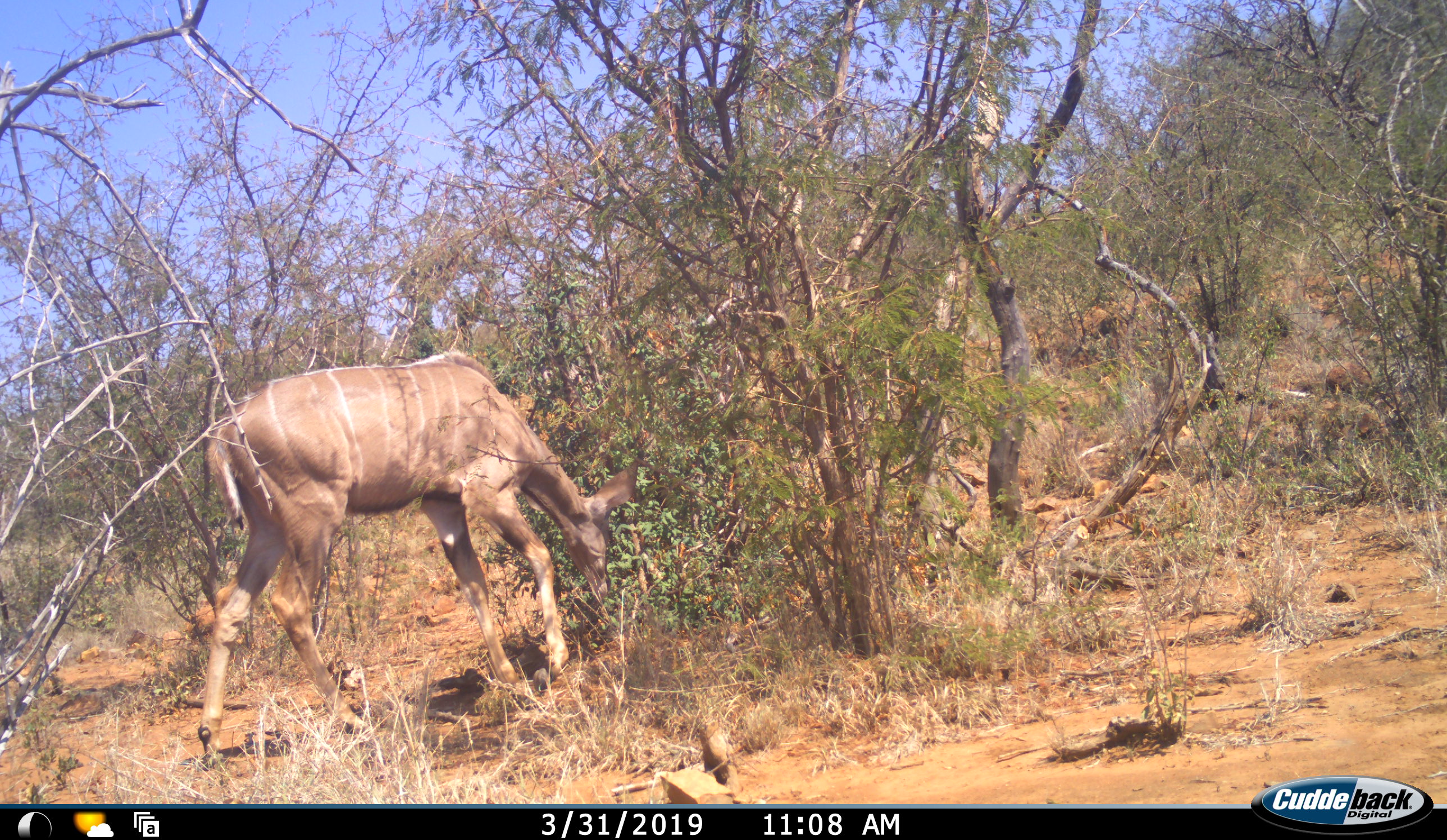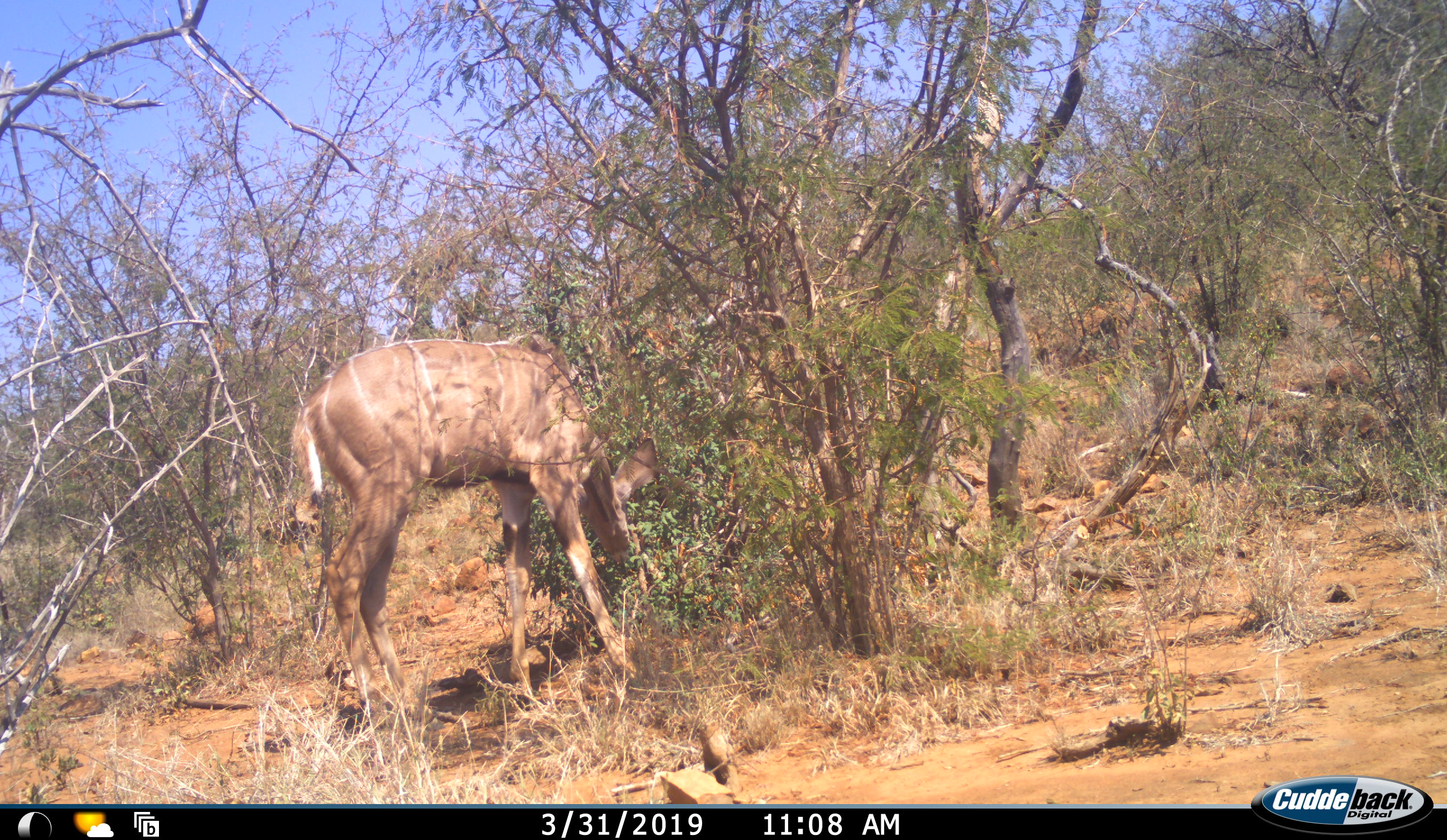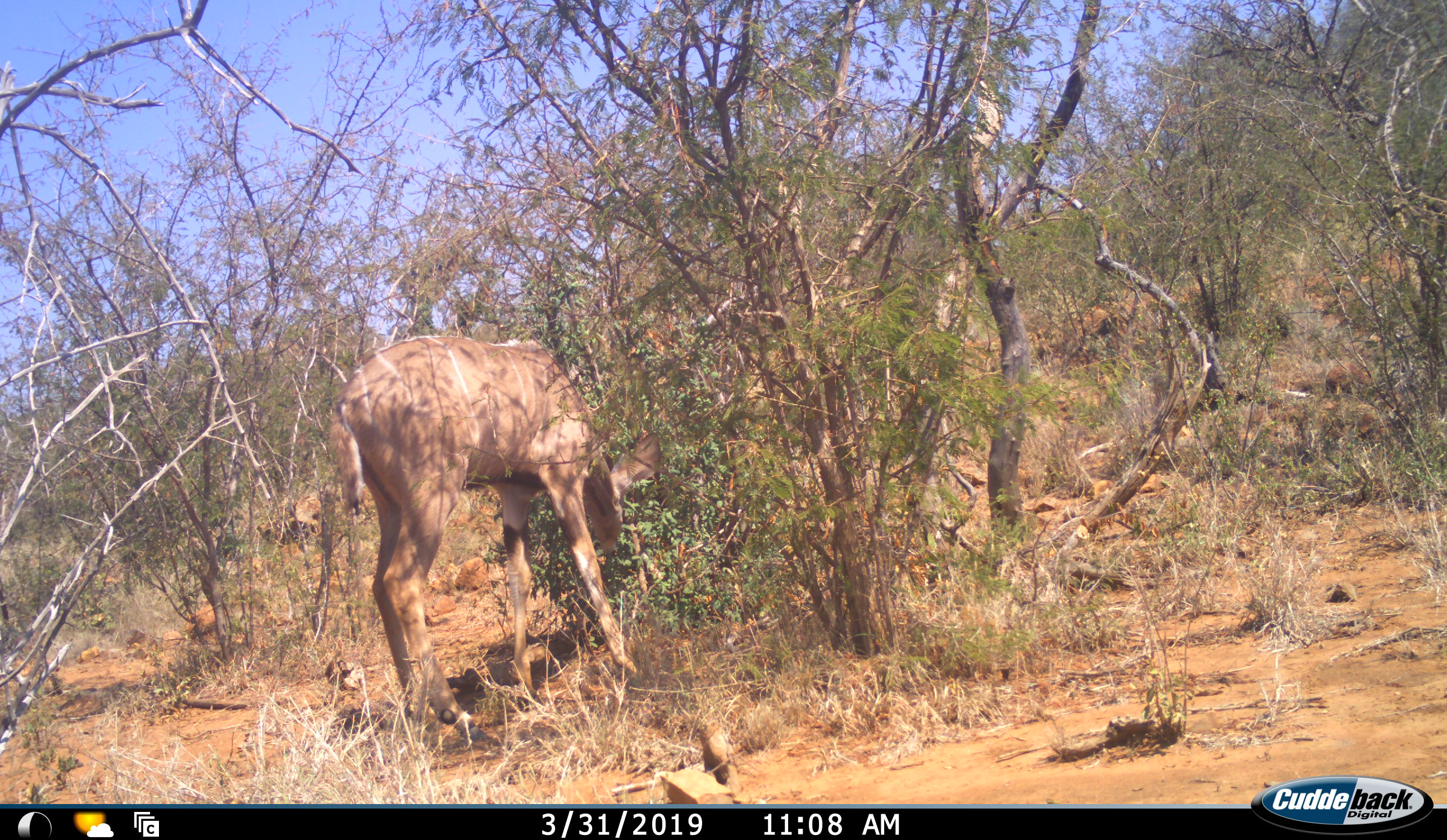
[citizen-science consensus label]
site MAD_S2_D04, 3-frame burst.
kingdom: Animalia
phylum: Chordata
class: Mammalia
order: Artiodactyla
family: Bovidae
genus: Tragelaphus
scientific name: Tragelaphus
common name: kudu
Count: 1.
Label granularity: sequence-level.